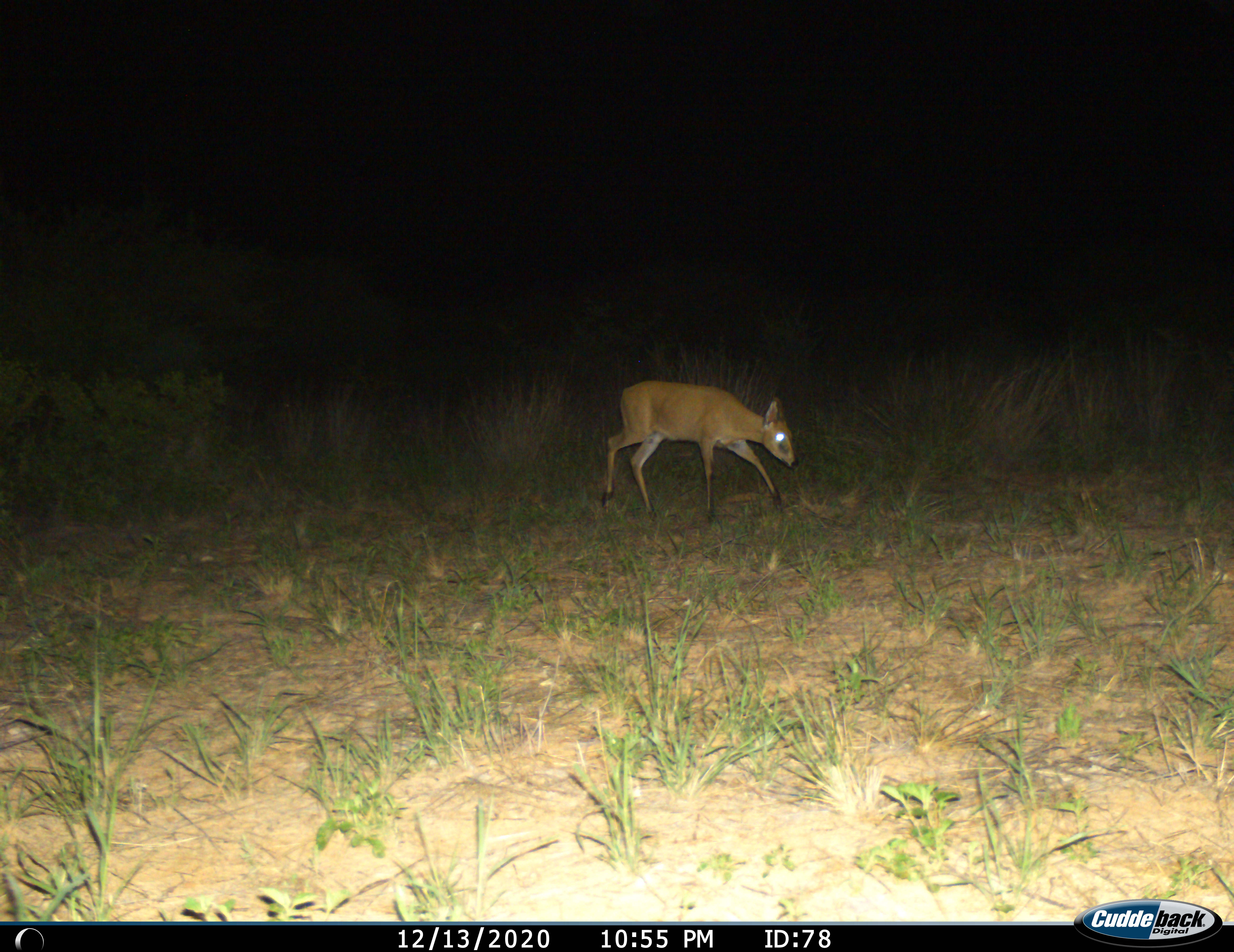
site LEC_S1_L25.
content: unidentified animal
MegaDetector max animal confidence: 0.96